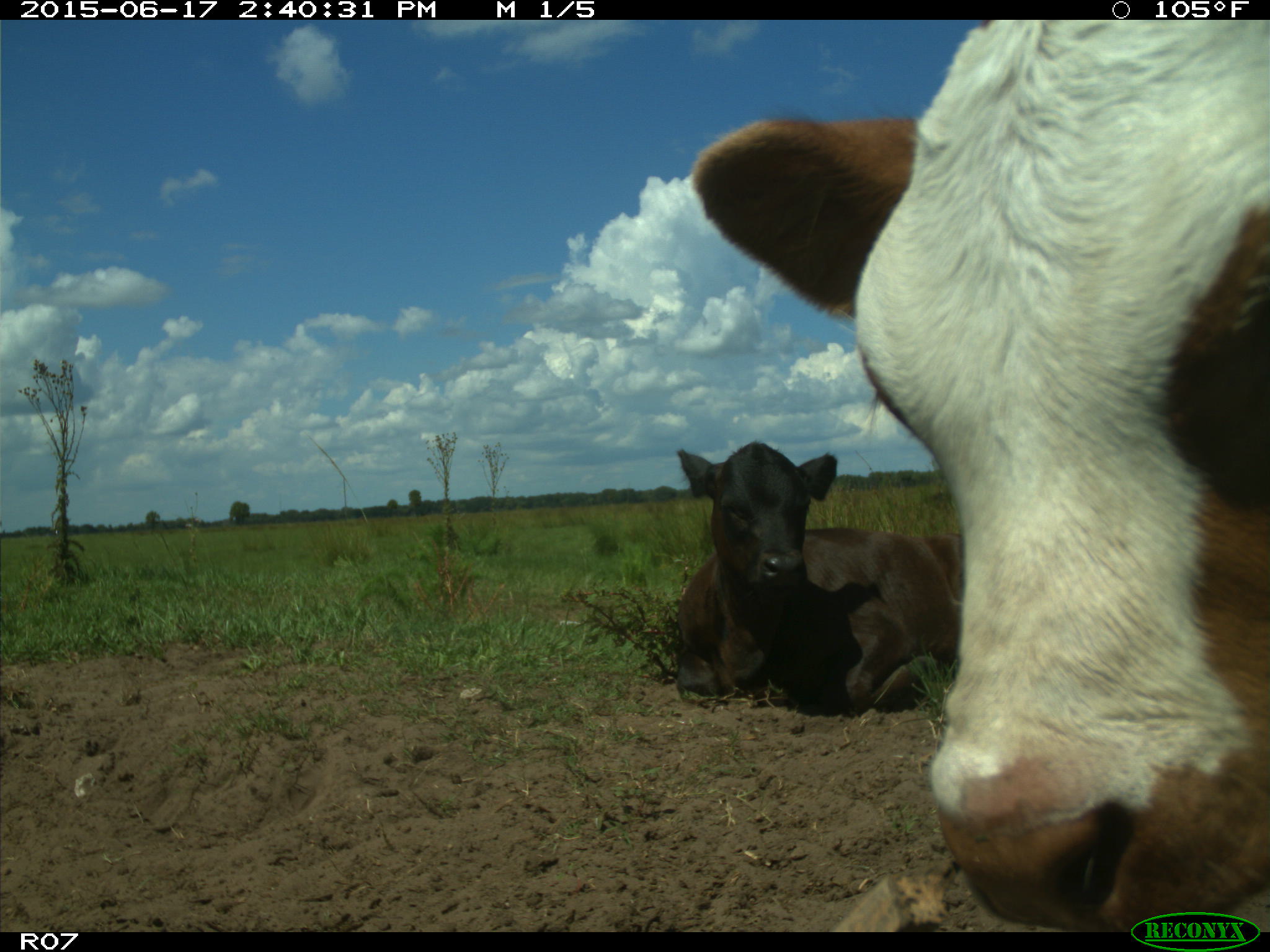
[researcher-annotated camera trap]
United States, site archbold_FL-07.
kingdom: Animalia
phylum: Chordata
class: Mammalia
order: Artiodactyla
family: Bovidae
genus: Bos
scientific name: Bos taurus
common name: domestic cow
Bos taurus (domestic cow).